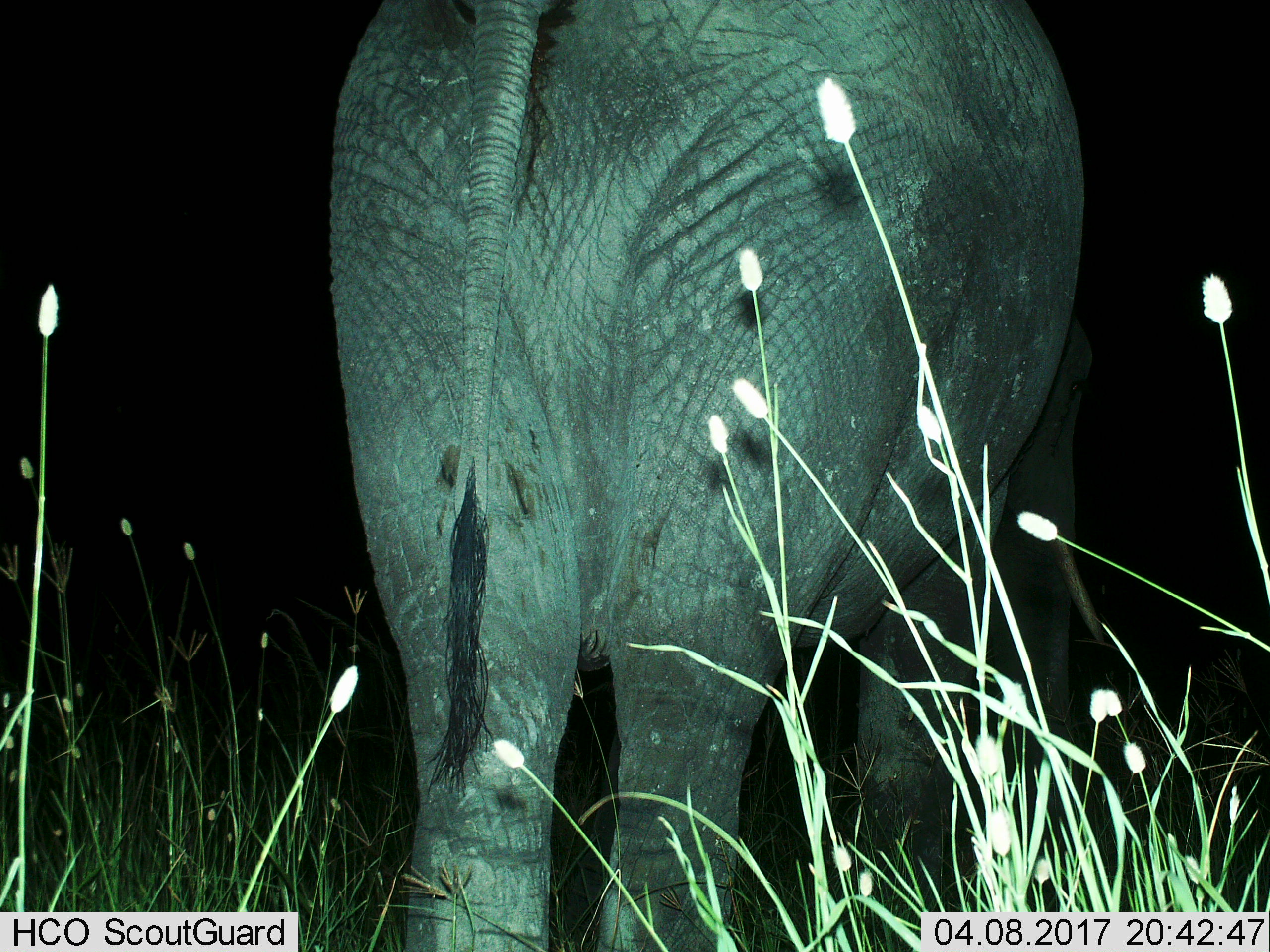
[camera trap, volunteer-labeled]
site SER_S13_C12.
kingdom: Animalia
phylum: Chordata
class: Mammalia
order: Proboscidea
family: Elephantidae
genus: Loxodonta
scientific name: Loxodonta africana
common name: african bush elephant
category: elephant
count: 1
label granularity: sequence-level